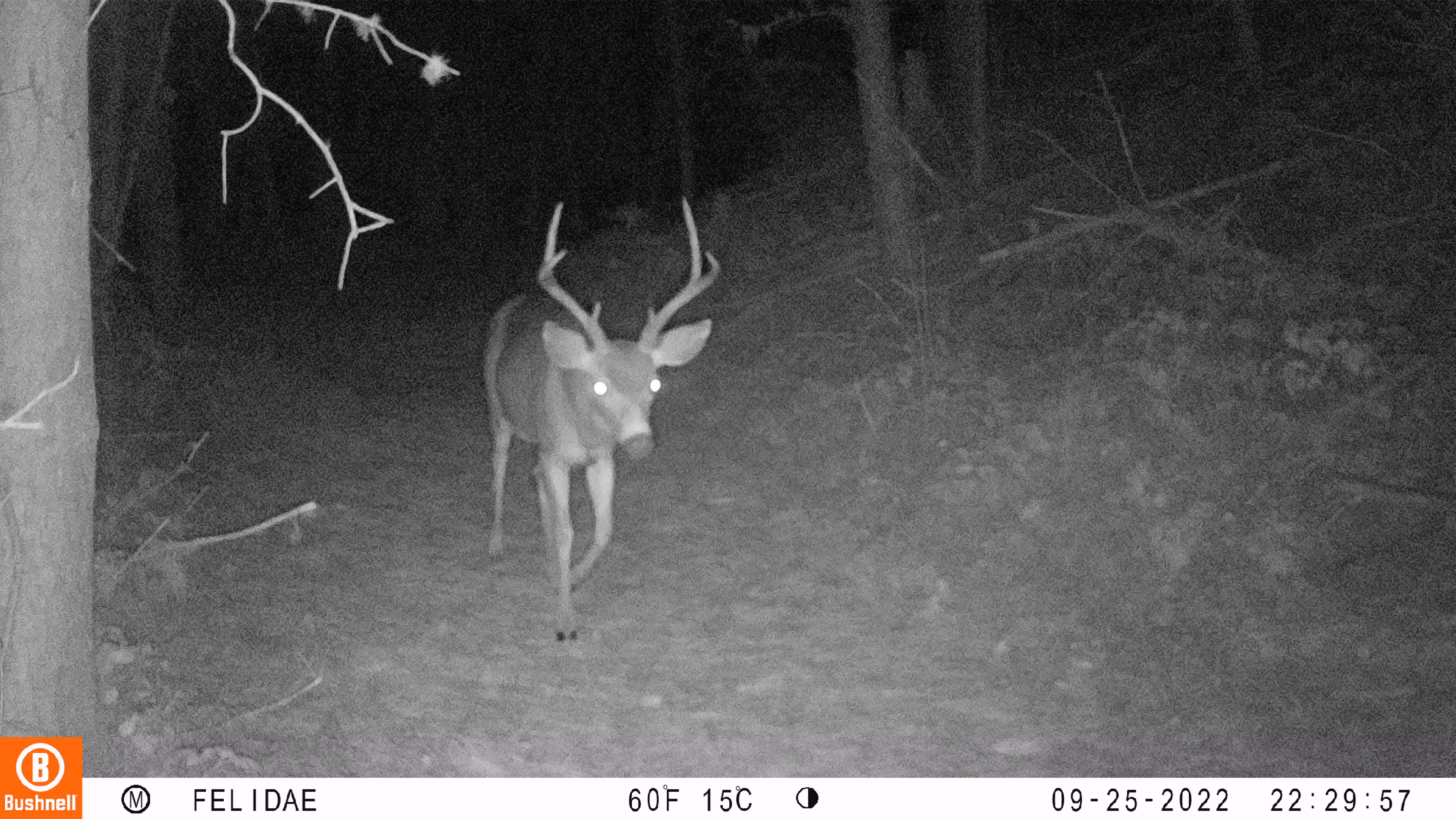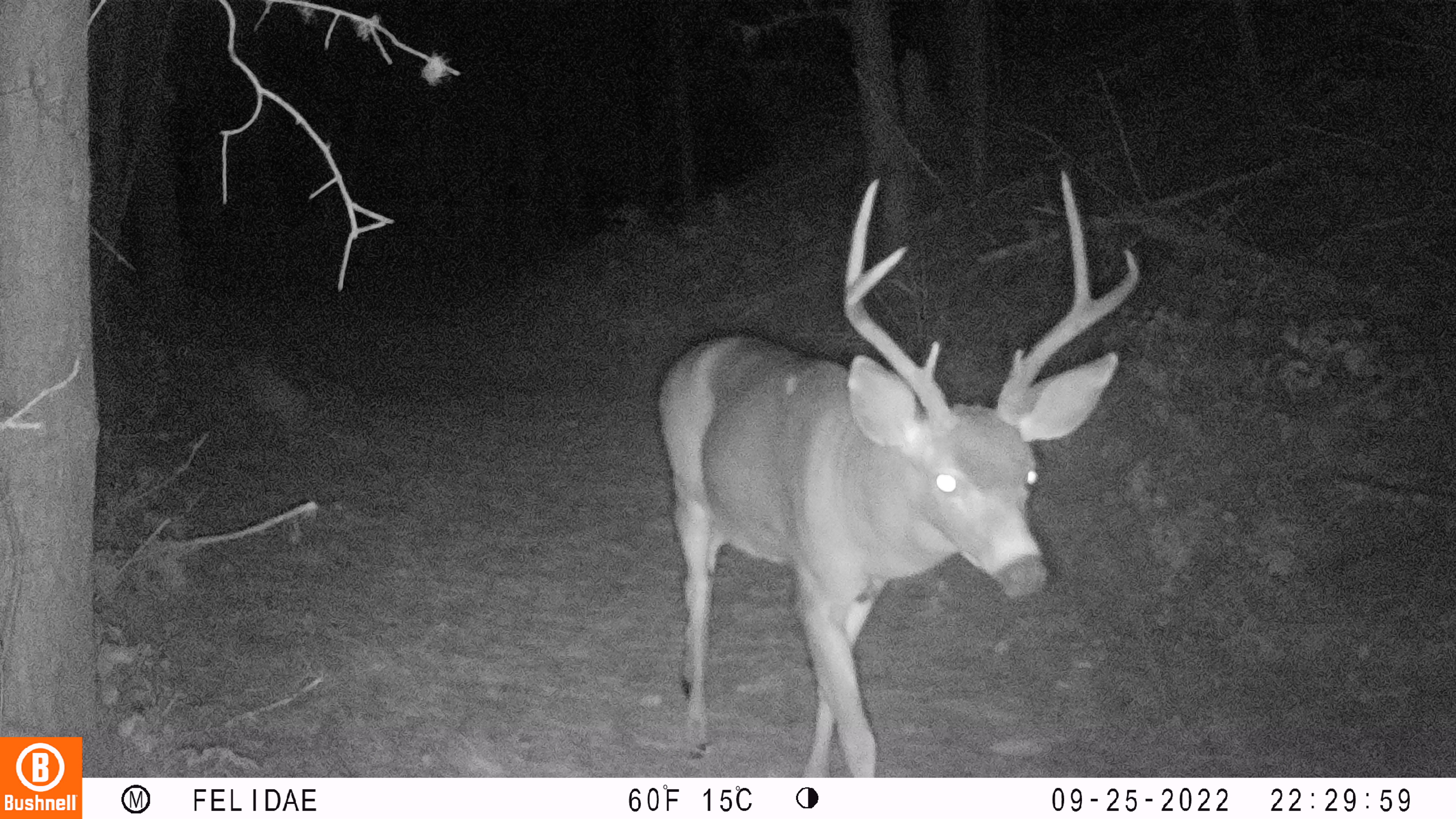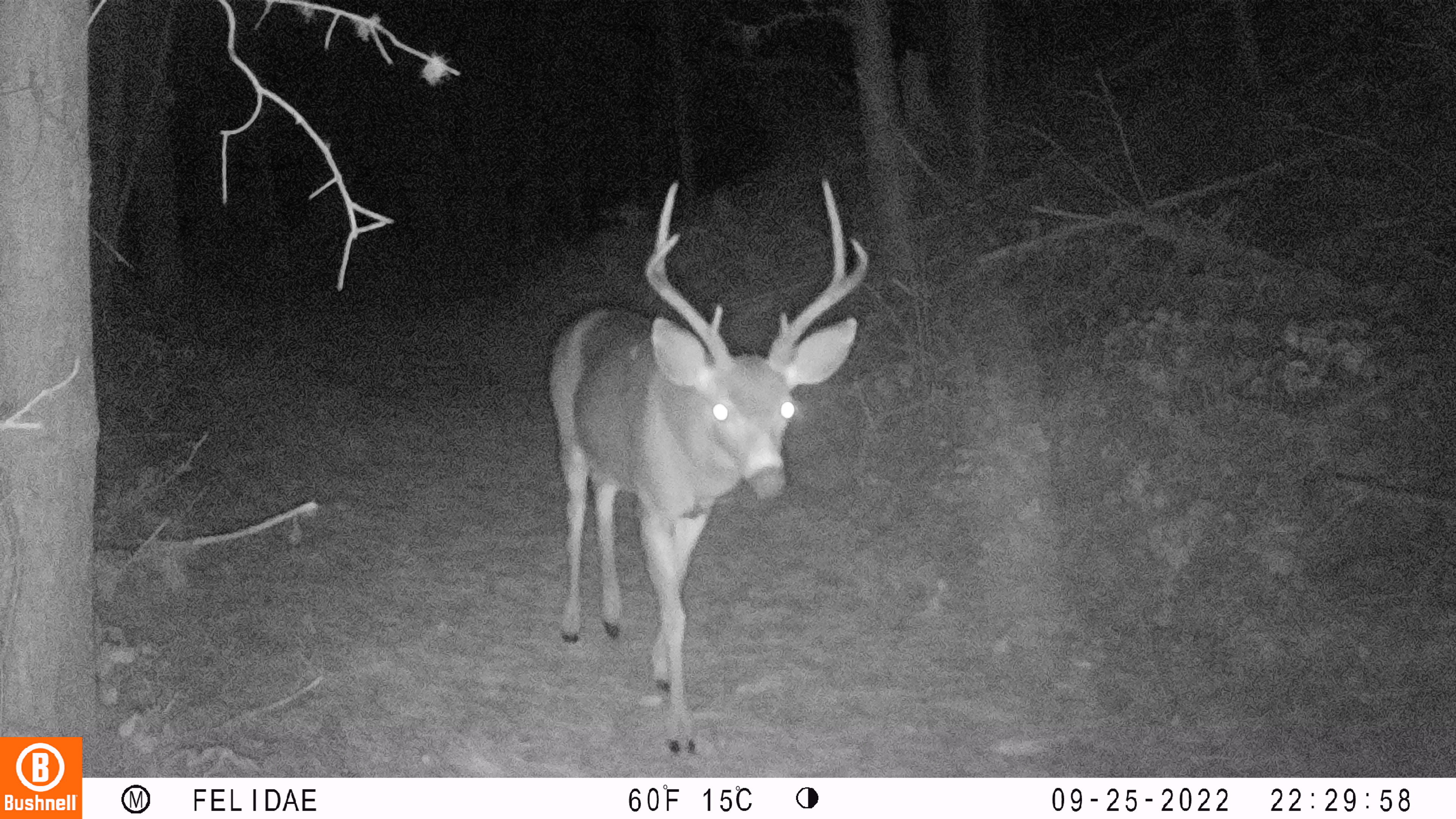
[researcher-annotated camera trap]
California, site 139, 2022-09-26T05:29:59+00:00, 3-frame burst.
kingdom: Animalia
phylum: Chordata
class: Mammalia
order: Artiodactyla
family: Cervidae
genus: Odocoileus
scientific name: Odocoileus hemionus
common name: mule deer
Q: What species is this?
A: Mule deer (Odocoileus hemionus).